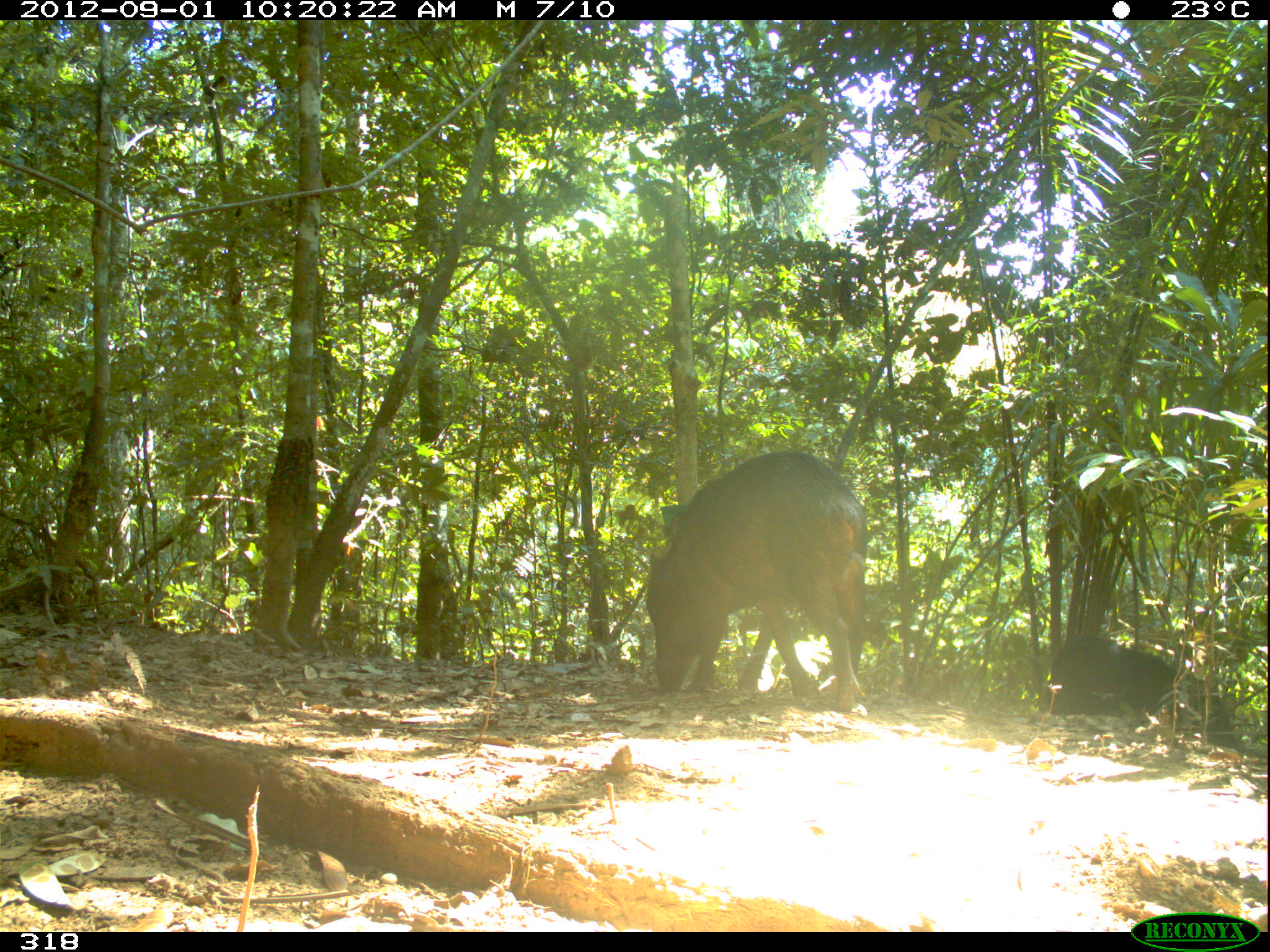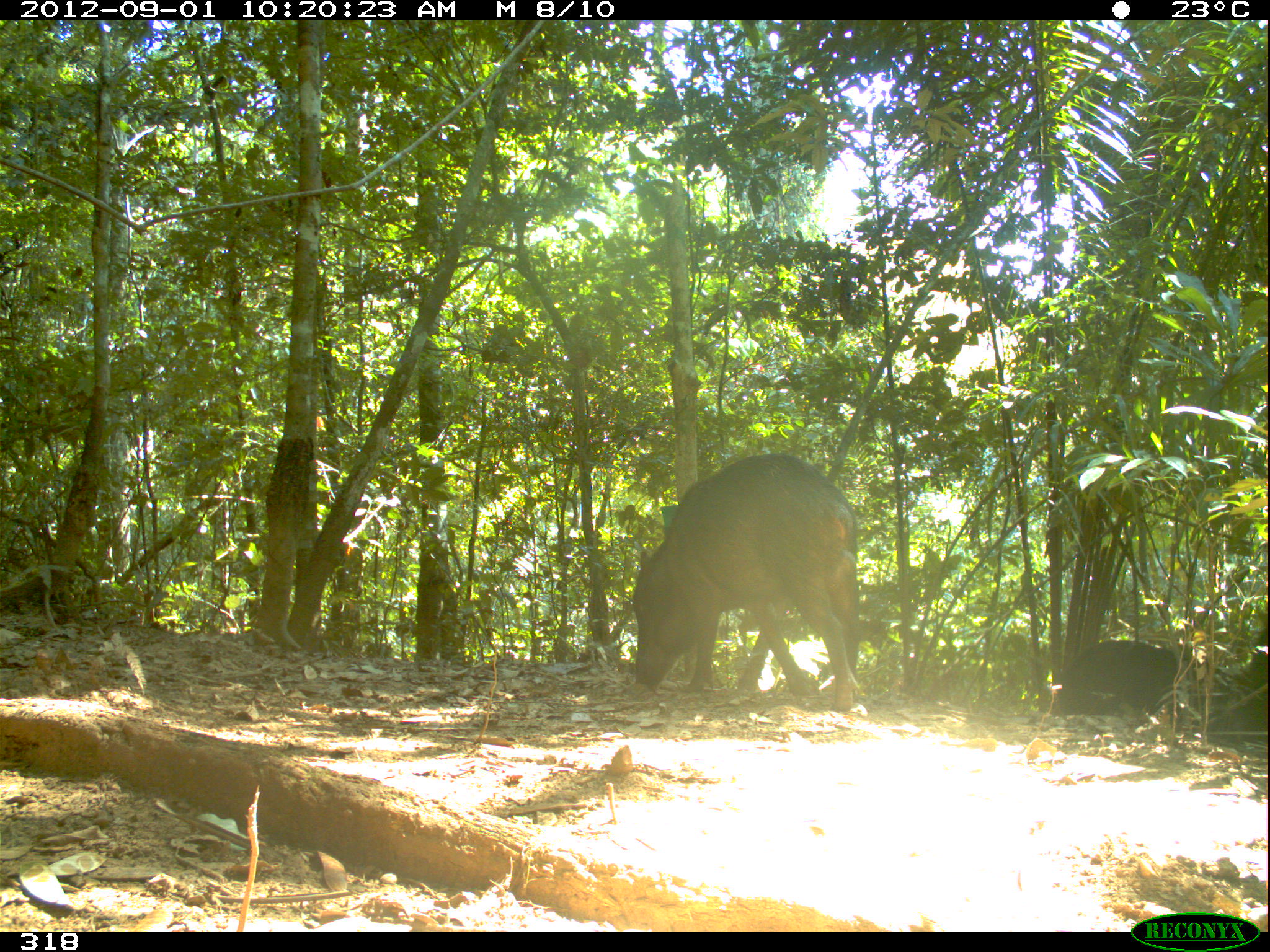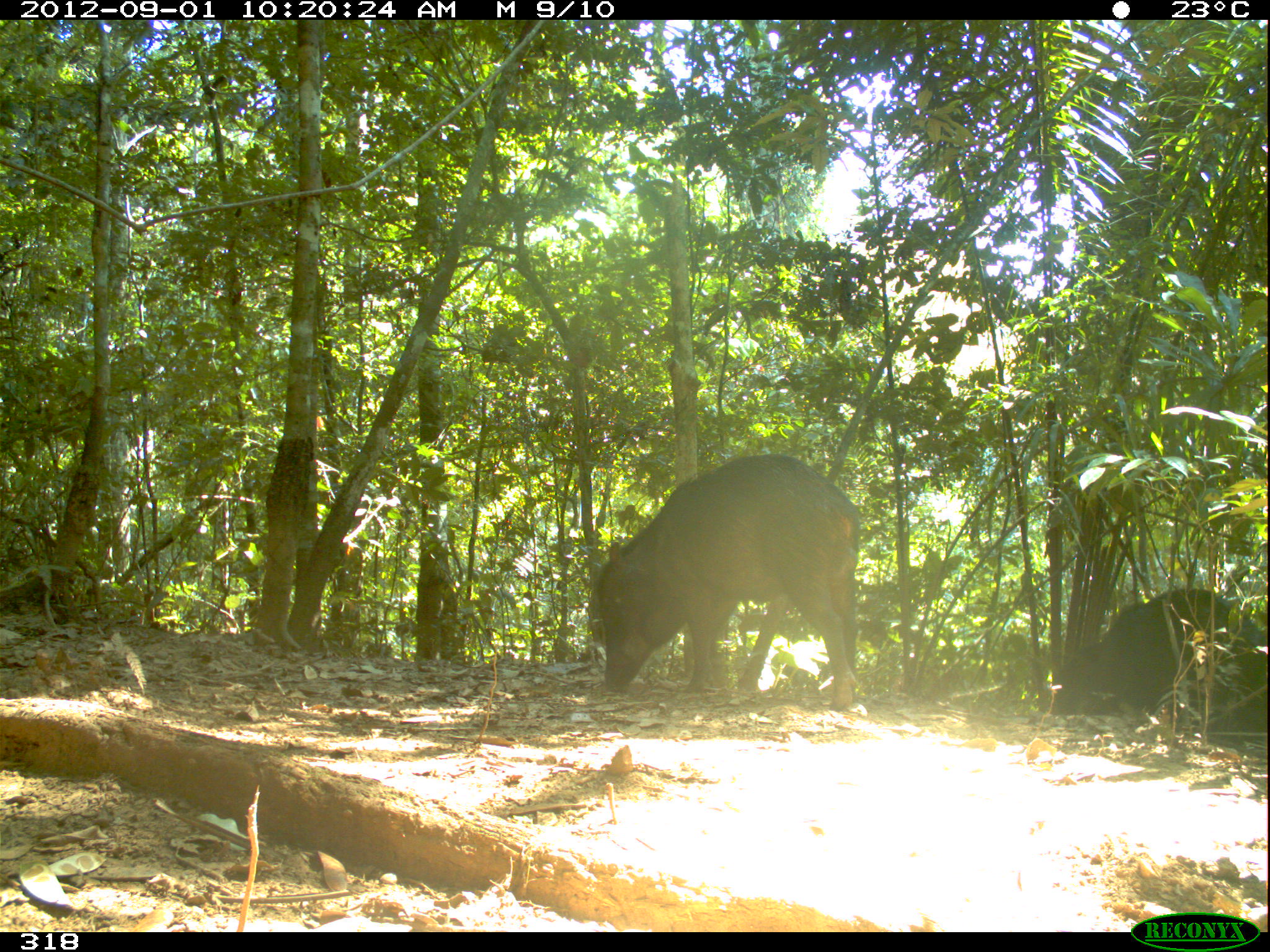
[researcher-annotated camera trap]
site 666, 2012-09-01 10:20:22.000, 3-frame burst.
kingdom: Animalia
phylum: Chordata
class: Mammalia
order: Artiodactyla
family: Tayassuidae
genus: Tayassu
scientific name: Tayassu pecari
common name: white-lipped peccary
Tayassu pecari (white-lipped peccary).